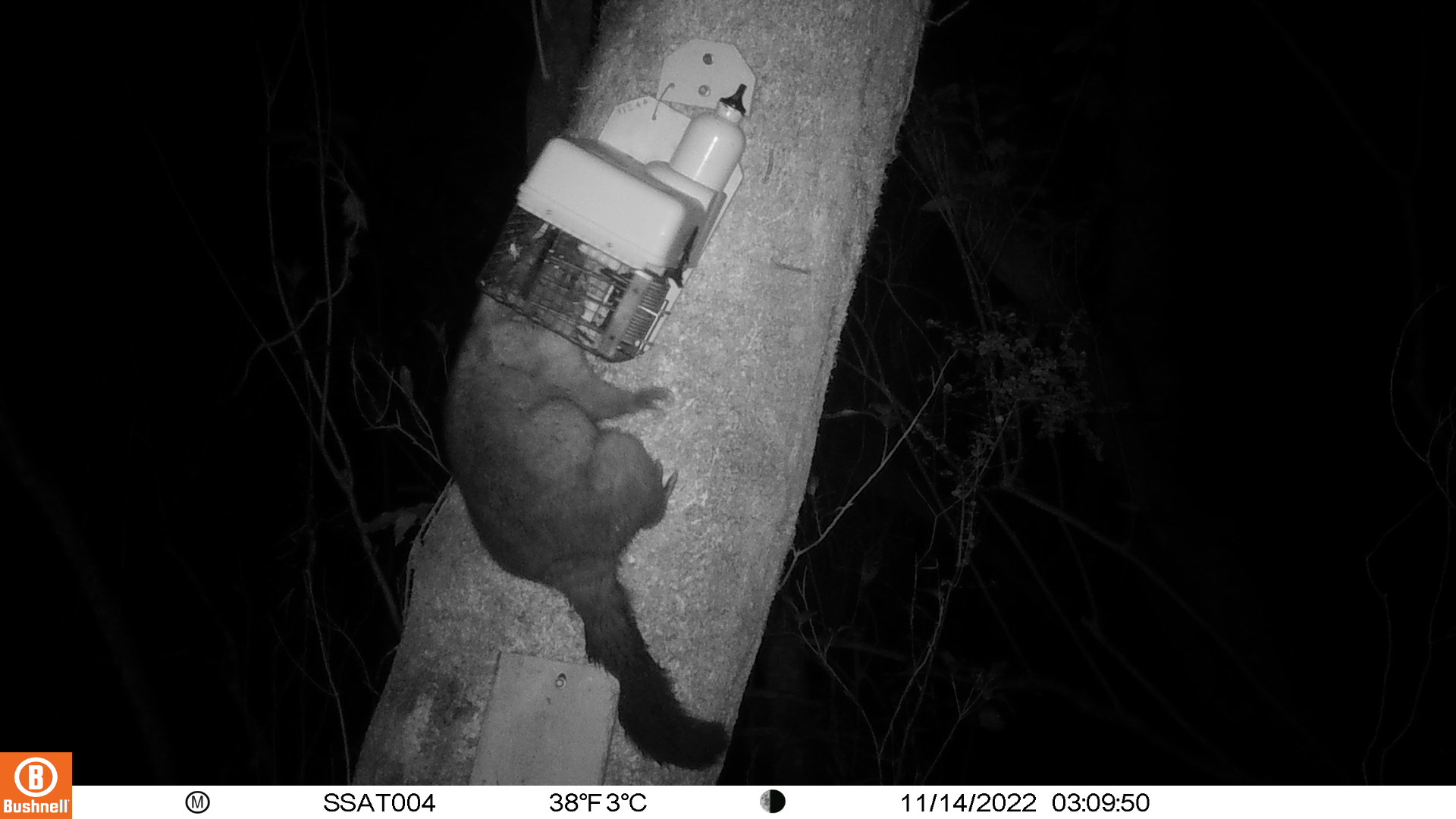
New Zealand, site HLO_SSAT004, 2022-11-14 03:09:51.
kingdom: Animalia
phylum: Chordata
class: Mammalia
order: Diprotodontia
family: Phalangeridae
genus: Trichosurus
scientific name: Trichosurus vulpecula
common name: common brushtail possum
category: possum